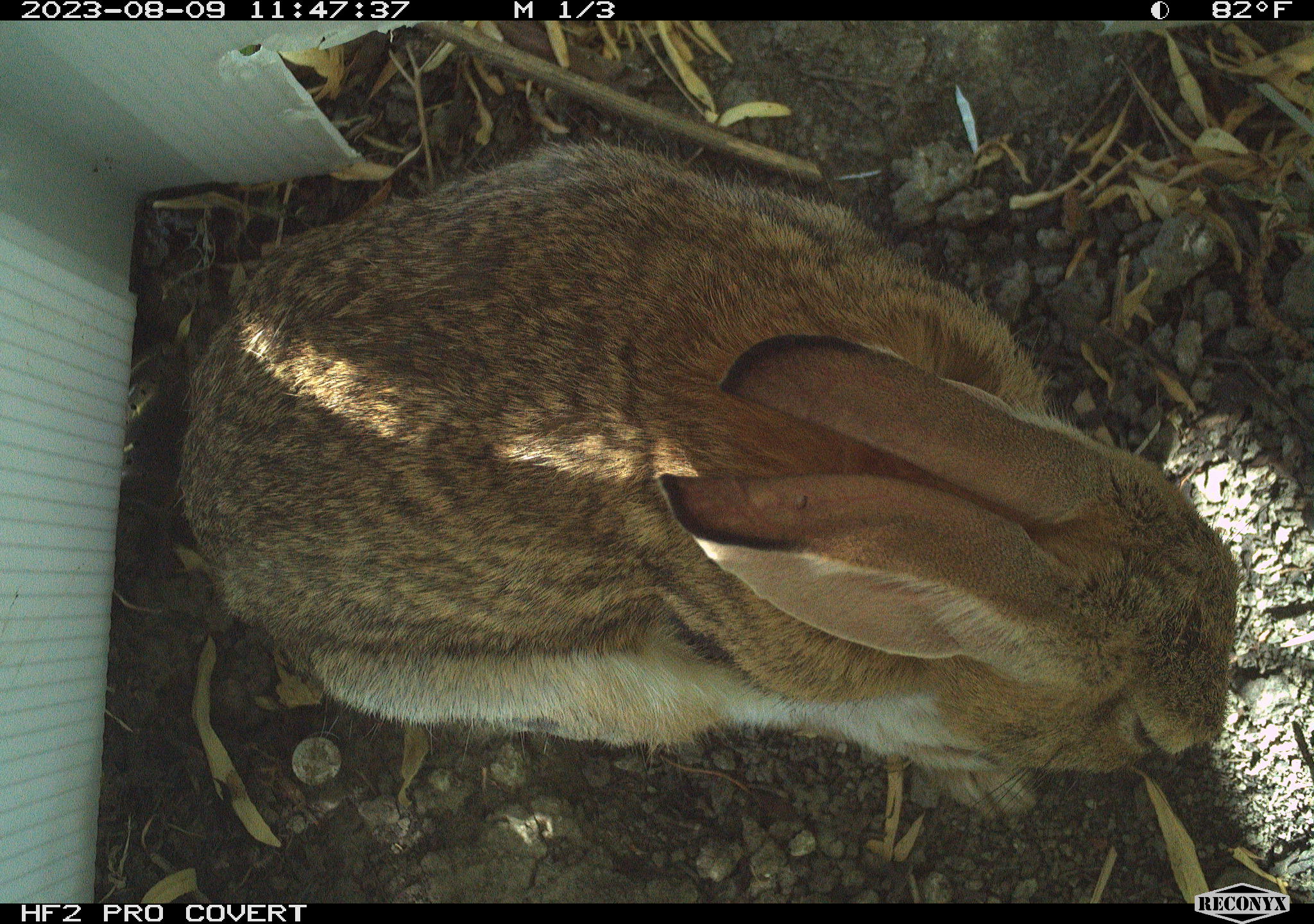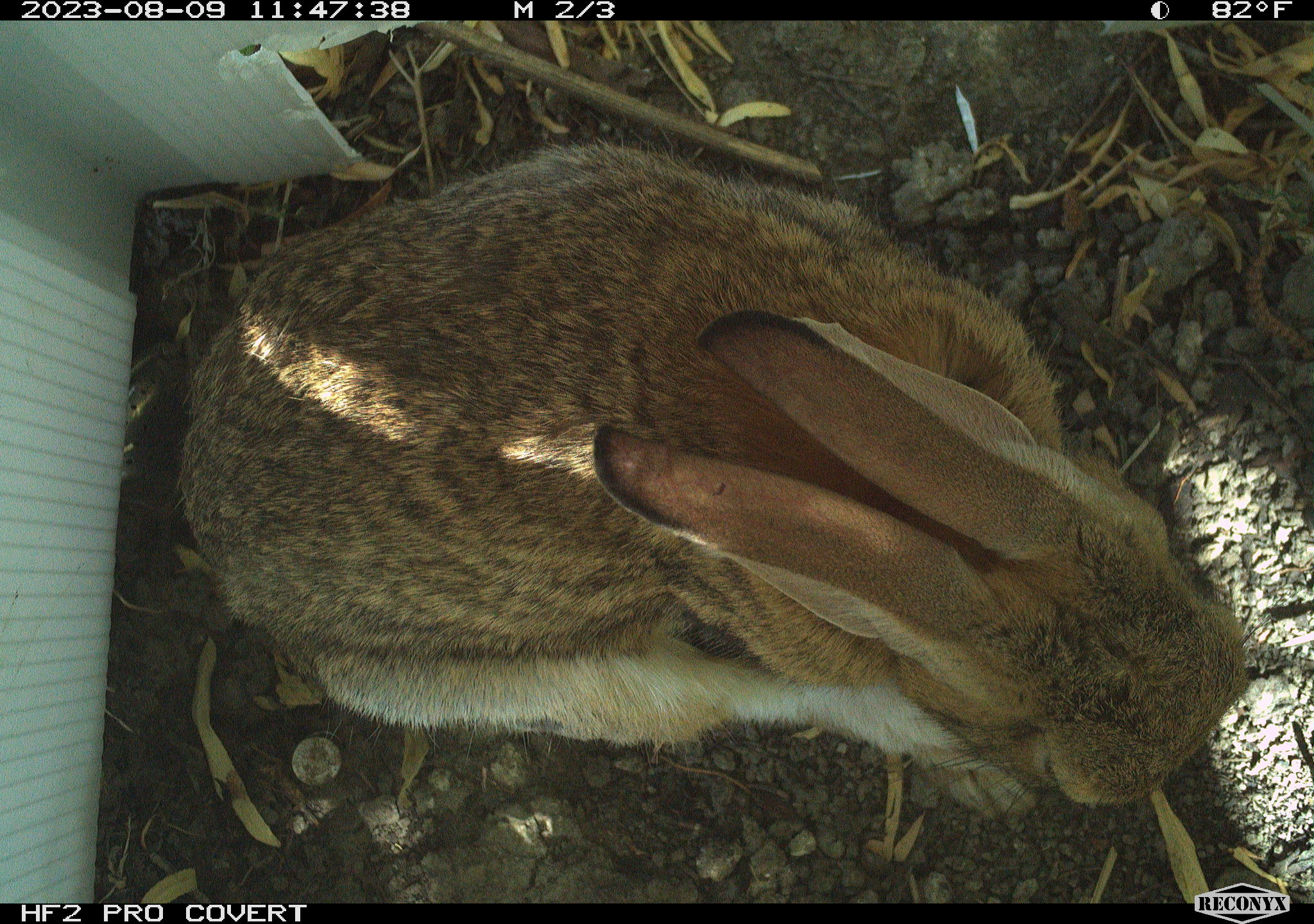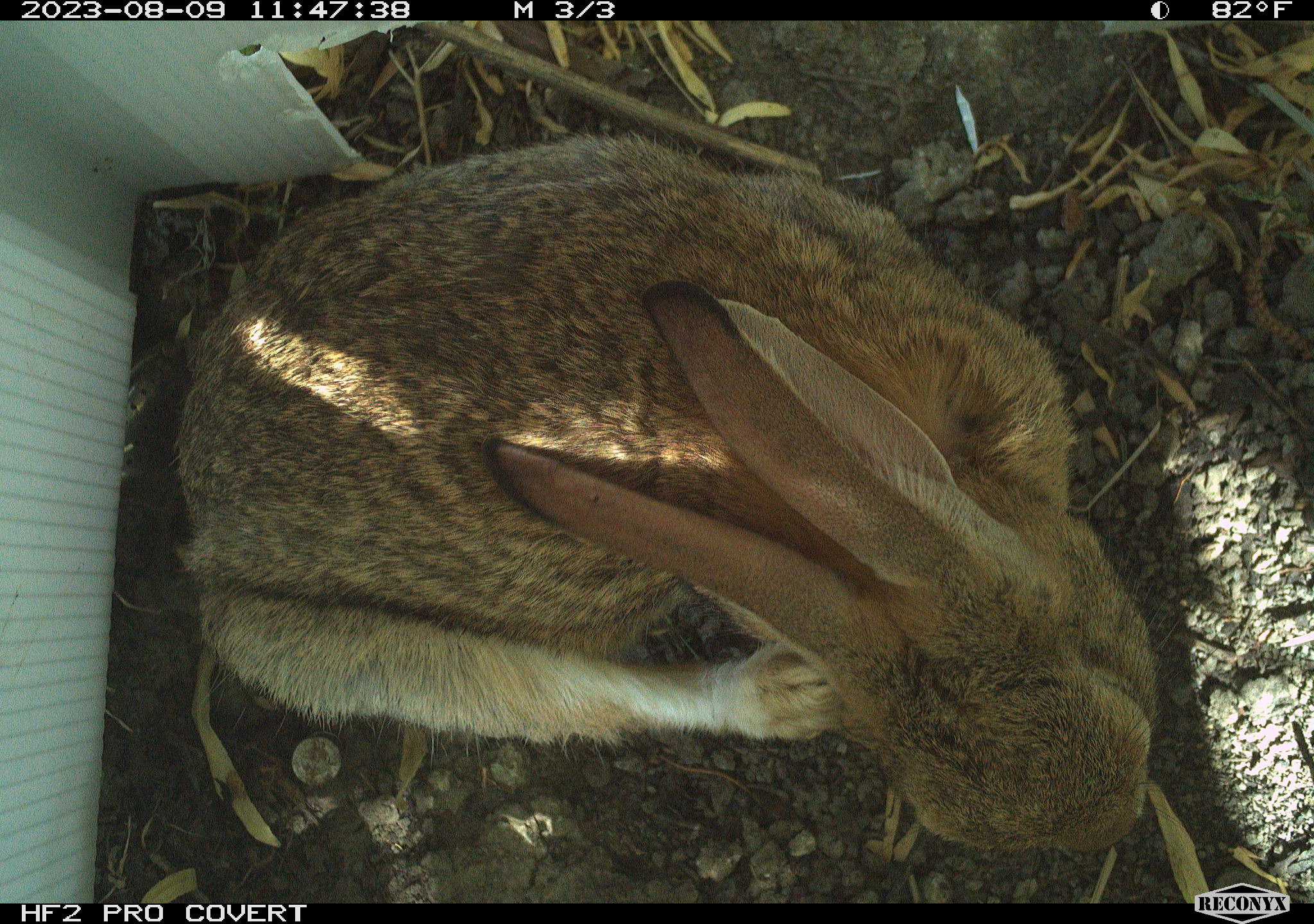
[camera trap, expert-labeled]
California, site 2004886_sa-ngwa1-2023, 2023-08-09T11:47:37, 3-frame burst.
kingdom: Animalia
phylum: Chordata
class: Mammalia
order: Lagomorpha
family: Leporidae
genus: Sylvilagus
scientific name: Sylvilagus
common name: cottontail rabbits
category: sylvilagus species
Sylvilagus species (cottontail rabbits) (Sylvilagus).